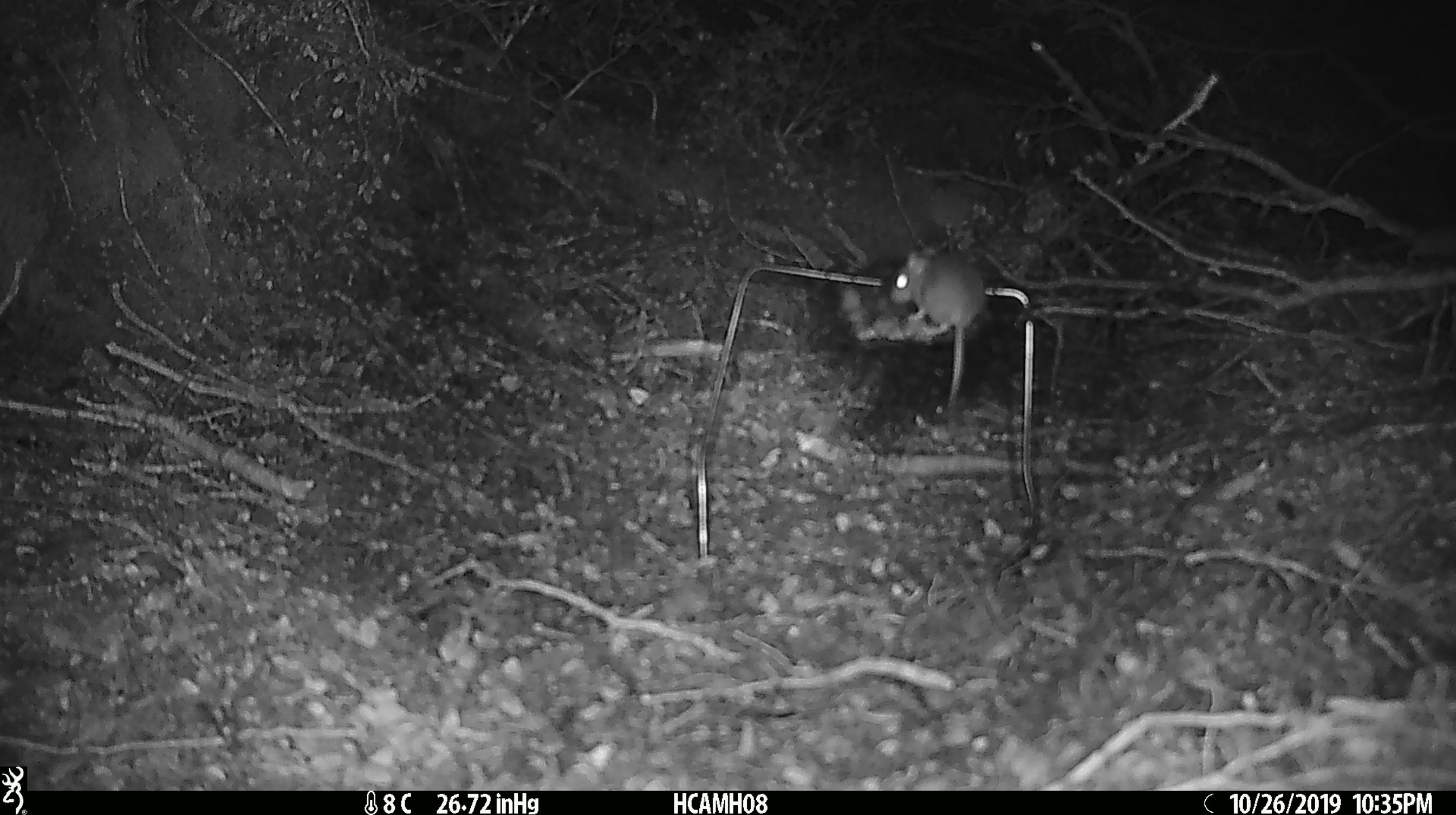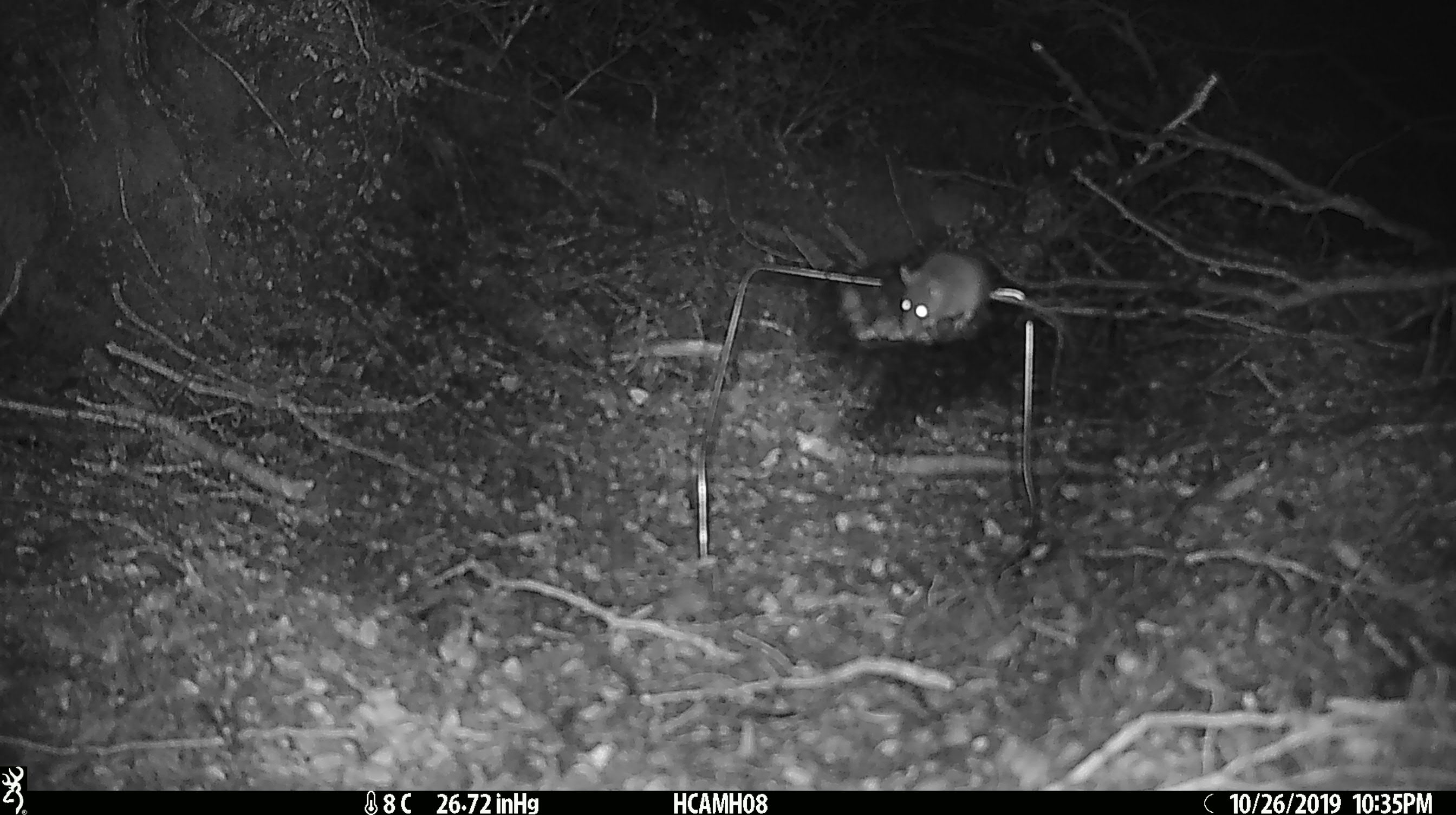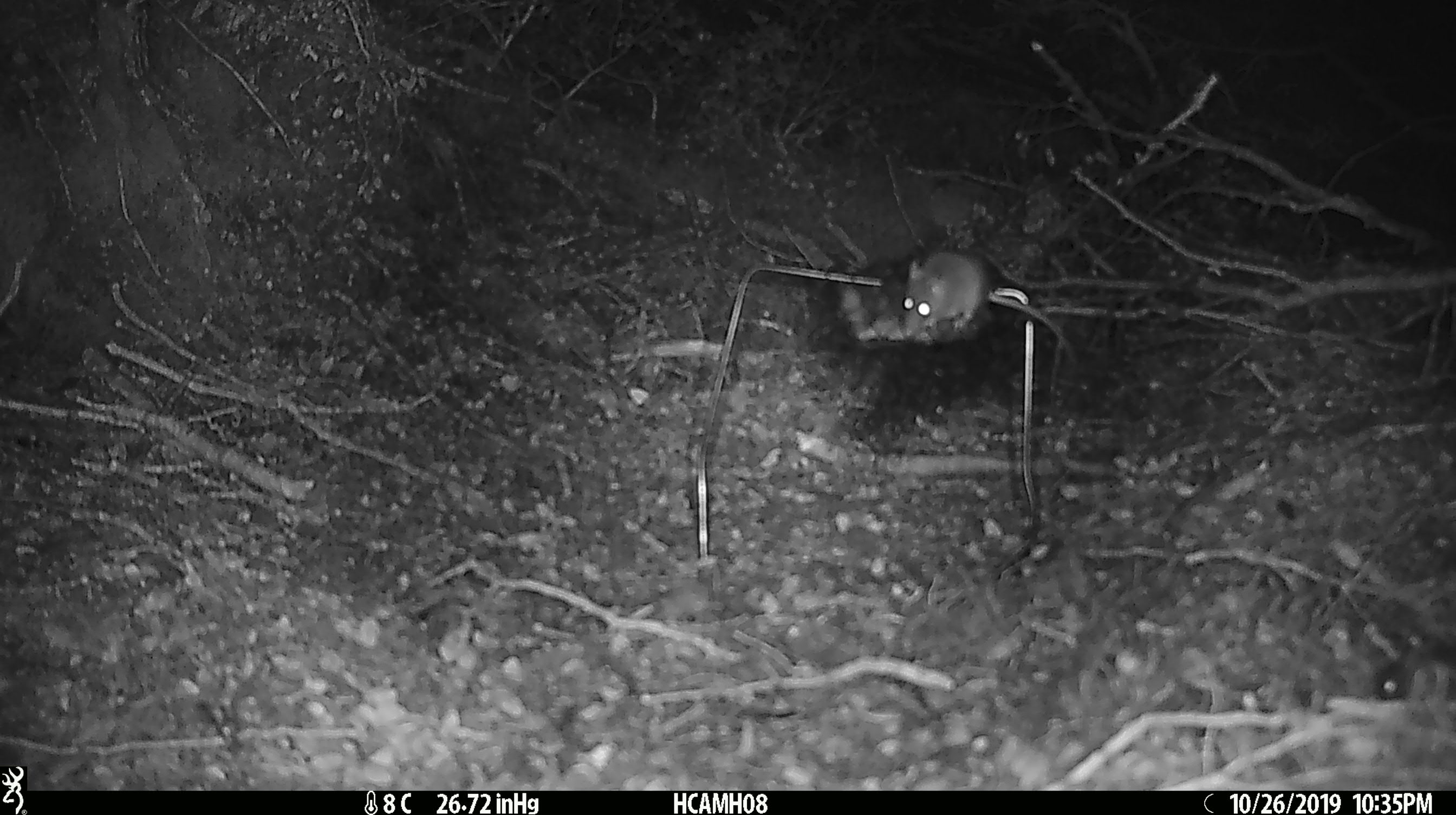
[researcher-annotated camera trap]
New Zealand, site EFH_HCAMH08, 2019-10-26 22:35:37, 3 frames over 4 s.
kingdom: Animalia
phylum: Chordata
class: Mammalia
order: Rodentia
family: Muridae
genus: Mus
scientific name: Mus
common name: mouse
Mouse (Mus).